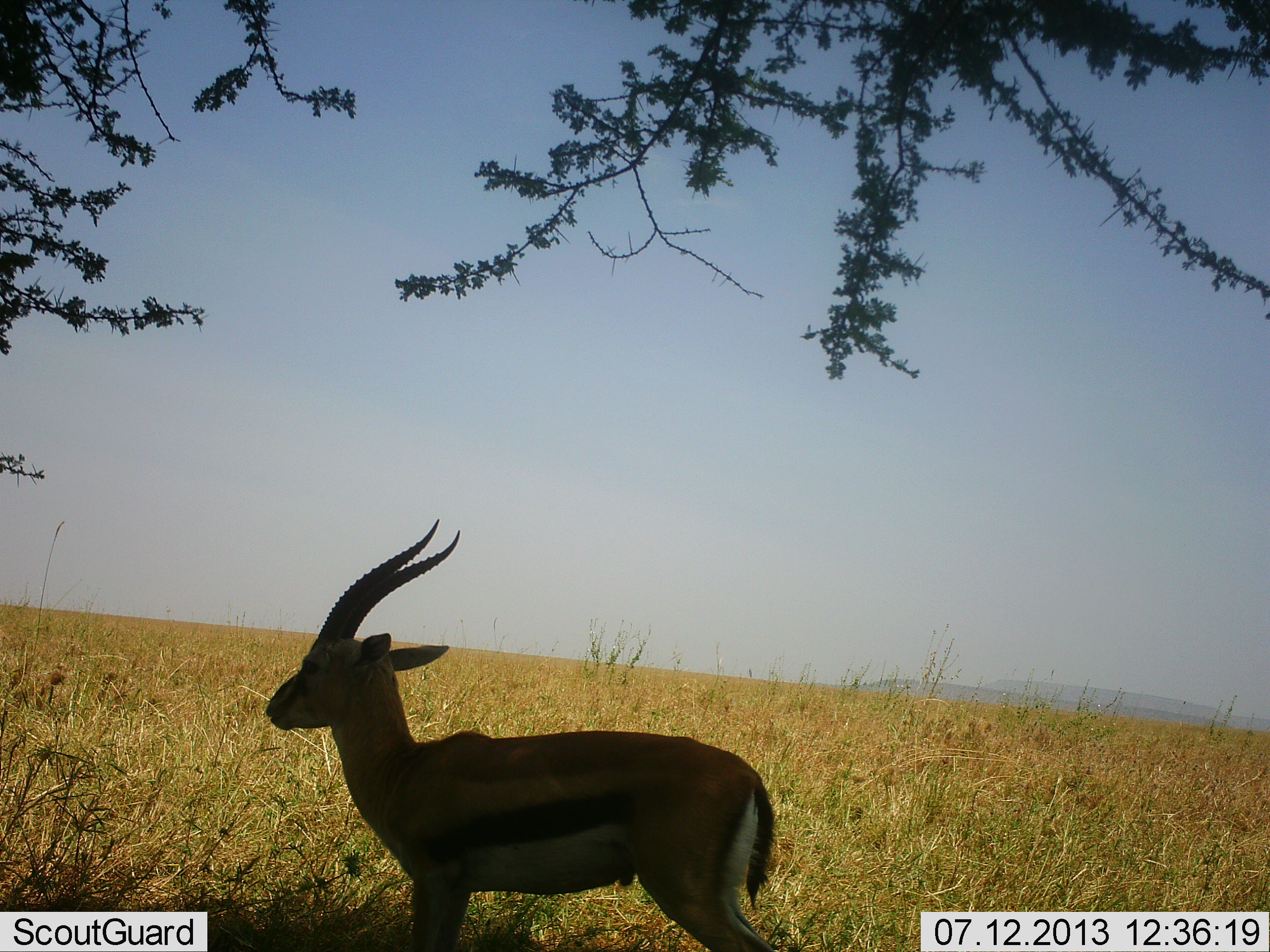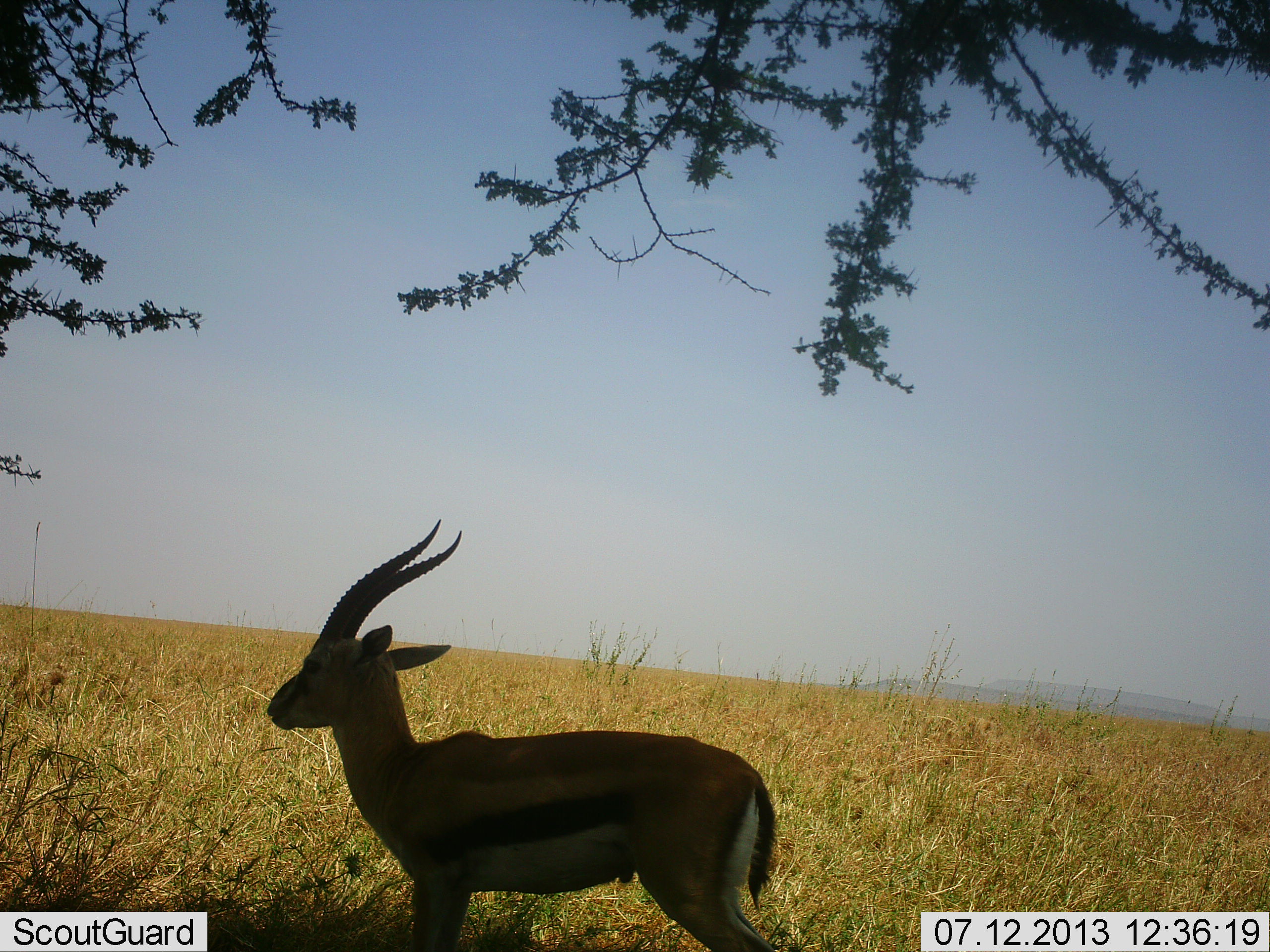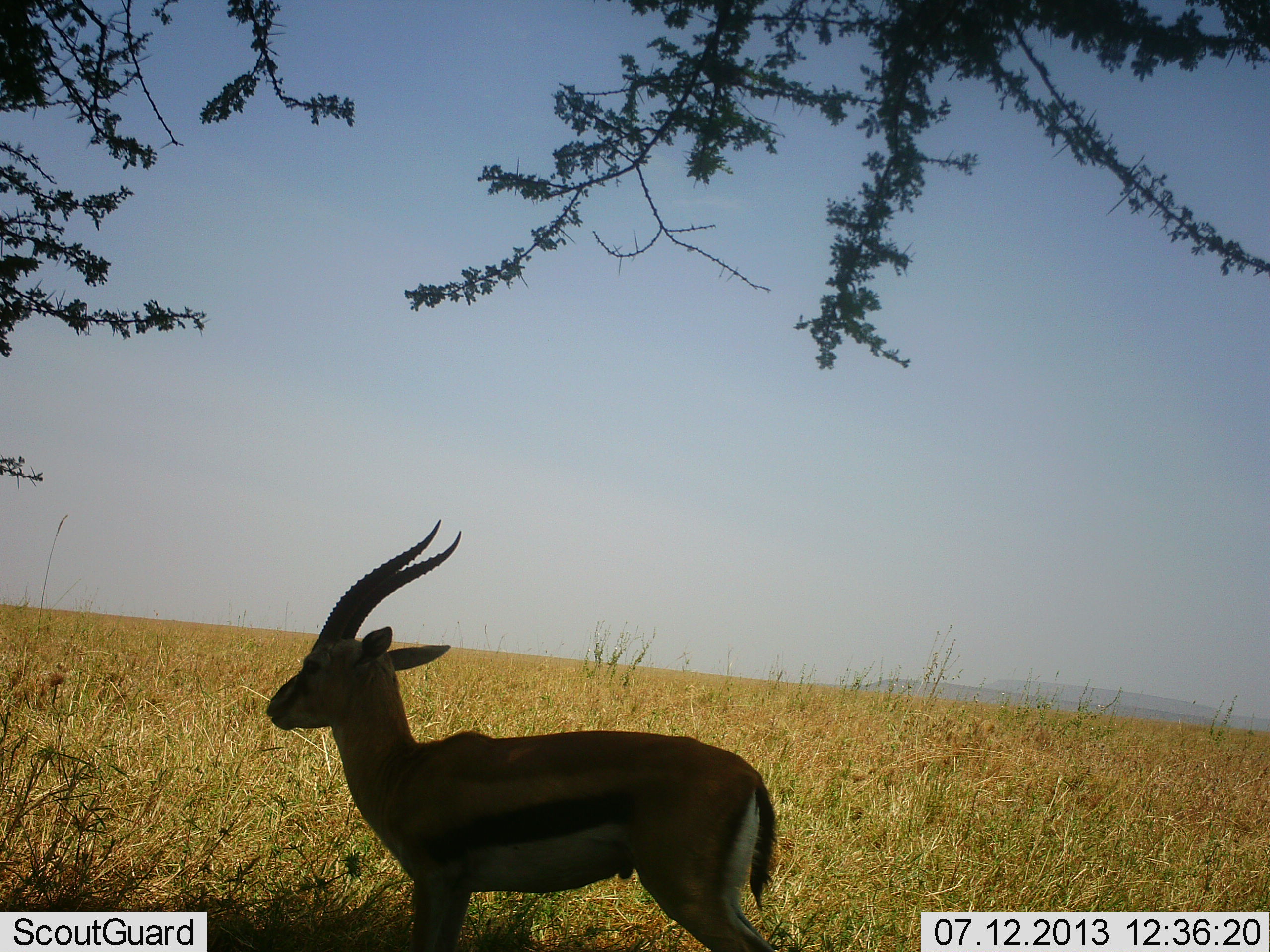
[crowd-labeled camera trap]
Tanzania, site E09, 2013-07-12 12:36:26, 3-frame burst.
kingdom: Animalia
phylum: Chordata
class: Mammalia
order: Artiodactyla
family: Bovidae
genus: Eudorcas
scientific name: Eudorcas thomsonii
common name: thomson's gazelle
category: gazellethomsons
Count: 1.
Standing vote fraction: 100%.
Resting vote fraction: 0%.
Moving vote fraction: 0%.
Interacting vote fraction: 0%.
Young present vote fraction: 0%.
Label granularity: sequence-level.